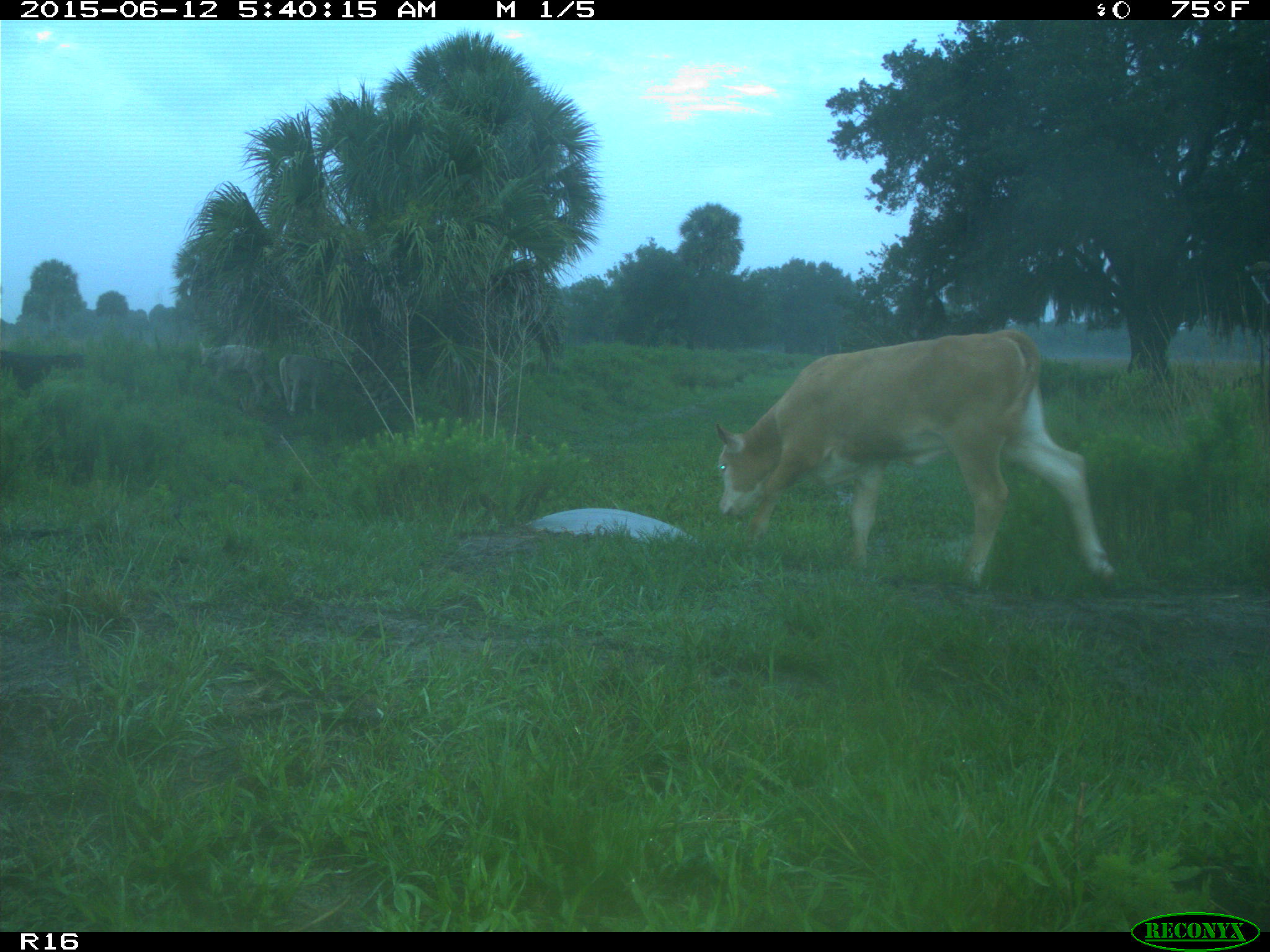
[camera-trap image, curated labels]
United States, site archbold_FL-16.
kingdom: Animalia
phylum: Chordata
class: Mammalia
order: Artiodactyla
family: Bovidae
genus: Bos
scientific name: Bos taurus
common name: domestic cow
Bos taurus (domestic cow).